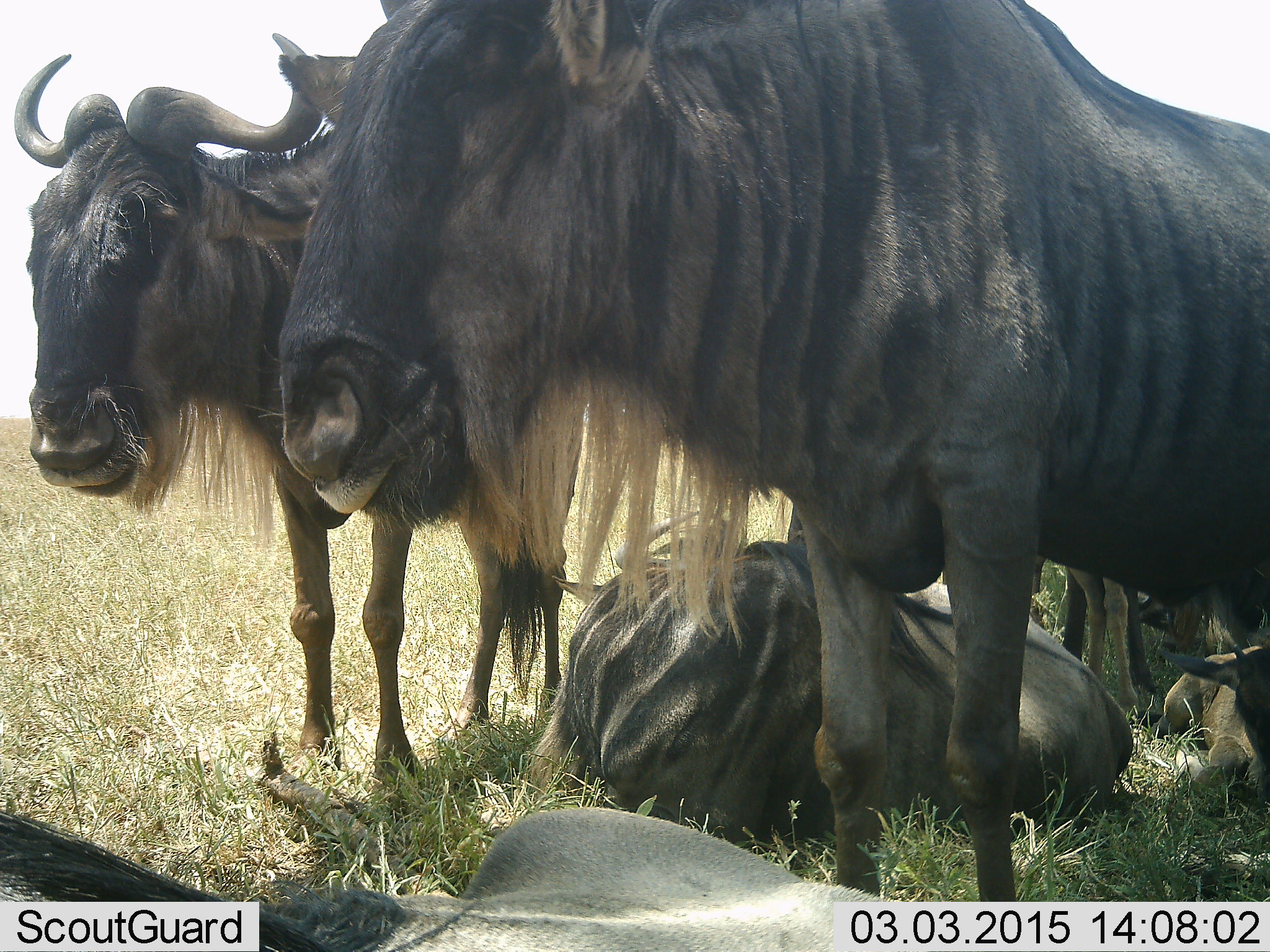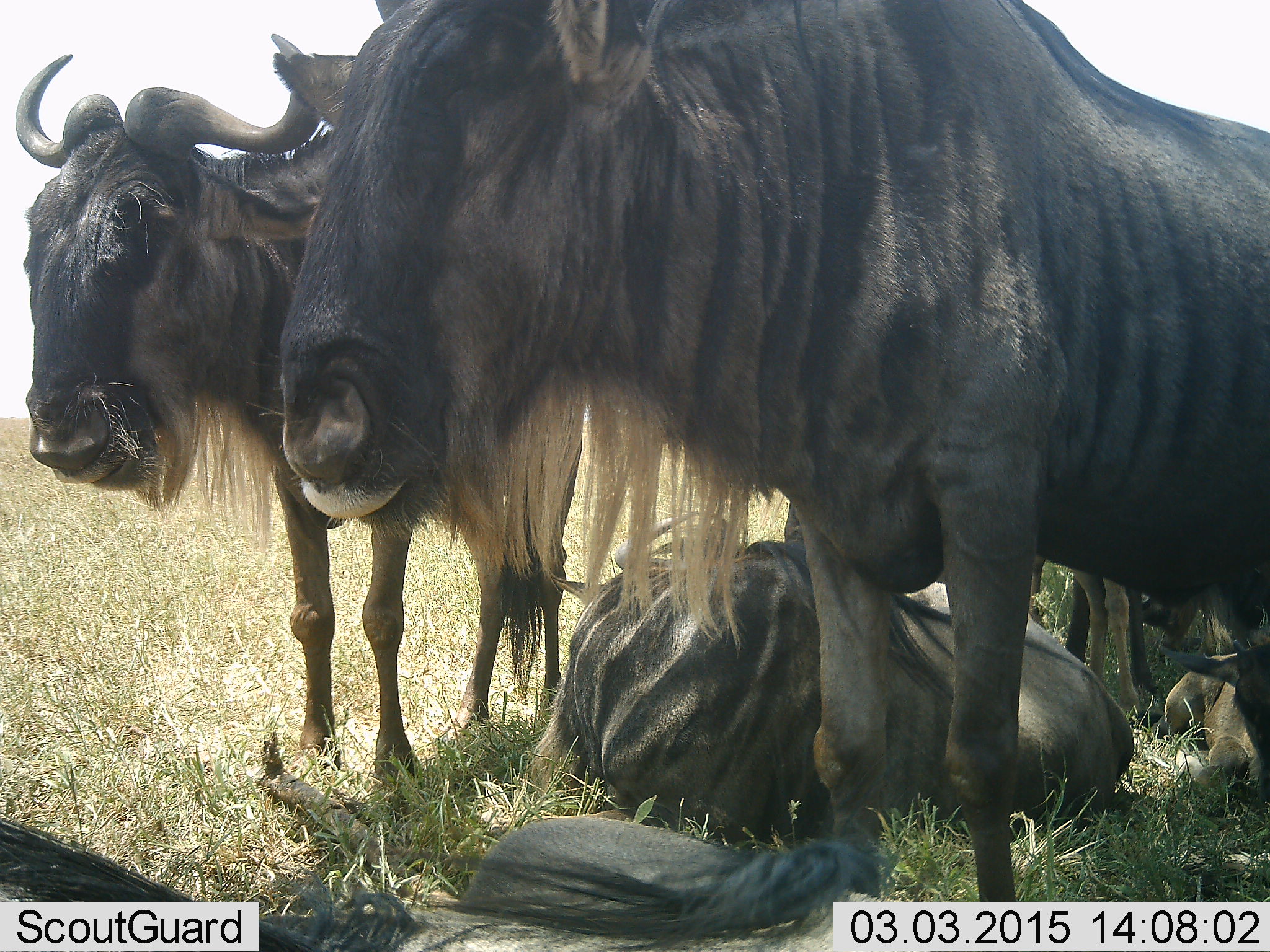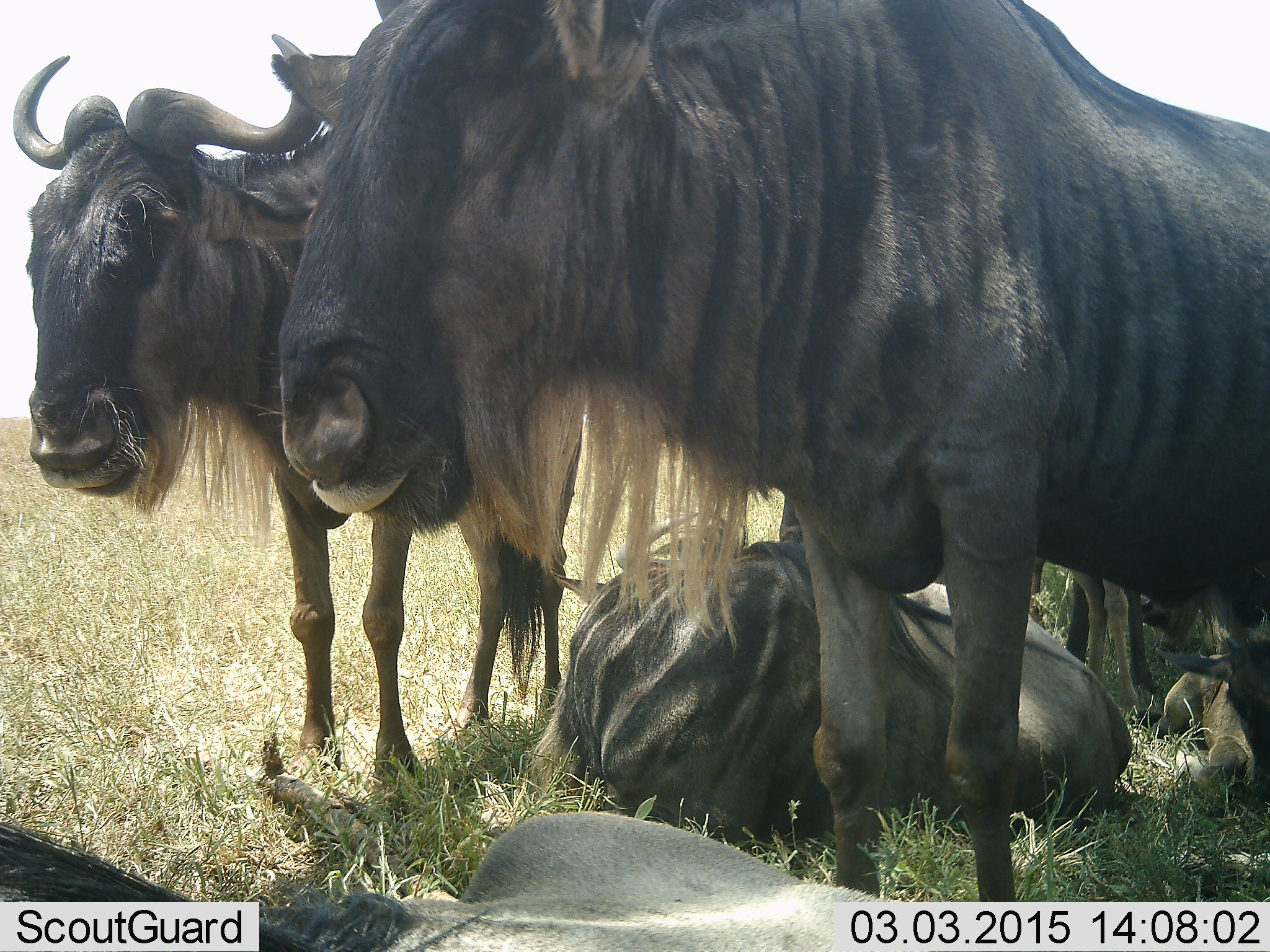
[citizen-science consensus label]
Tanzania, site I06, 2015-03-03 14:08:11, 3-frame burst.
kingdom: Animalia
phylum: Chordata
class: Mammalia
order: Artiodactyla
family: Bovidae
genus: Connochaetes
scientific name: Connochaetes taurinus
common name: blue wildebeest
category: wildebeest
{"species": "wildebeest (blue wildebeest) (Connochaetes taurinus)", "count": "6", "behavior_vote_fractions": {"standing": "100%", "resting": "100%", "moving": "0%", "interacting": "0%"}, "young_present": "40%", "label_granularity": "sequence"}